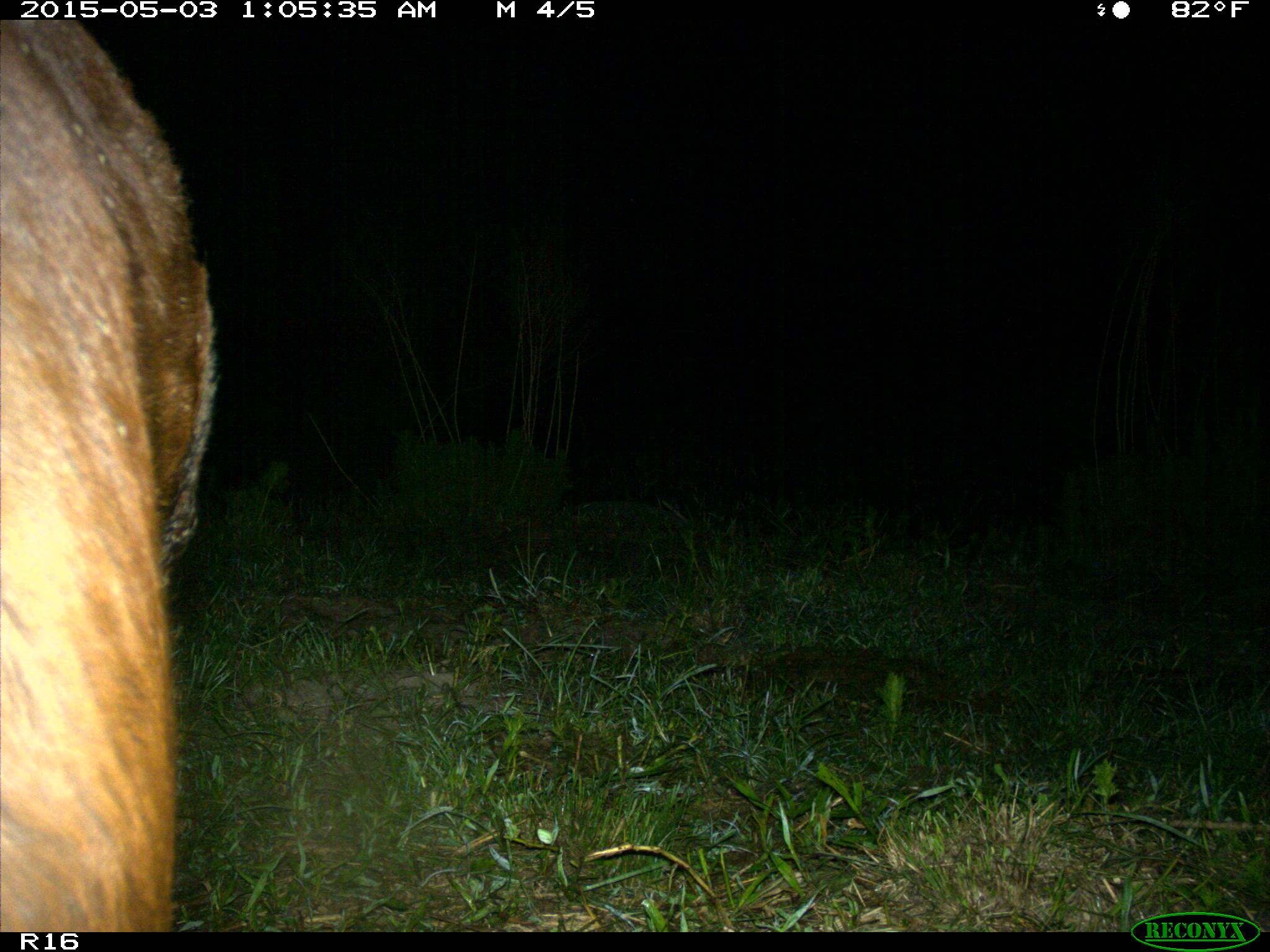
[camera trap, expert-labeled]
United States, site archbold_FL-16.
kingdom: Animalia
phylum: Chordata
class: Mammalia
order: Artiodactyla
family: Bovidae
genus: Bos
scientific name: Bos taurus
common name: domestic cow